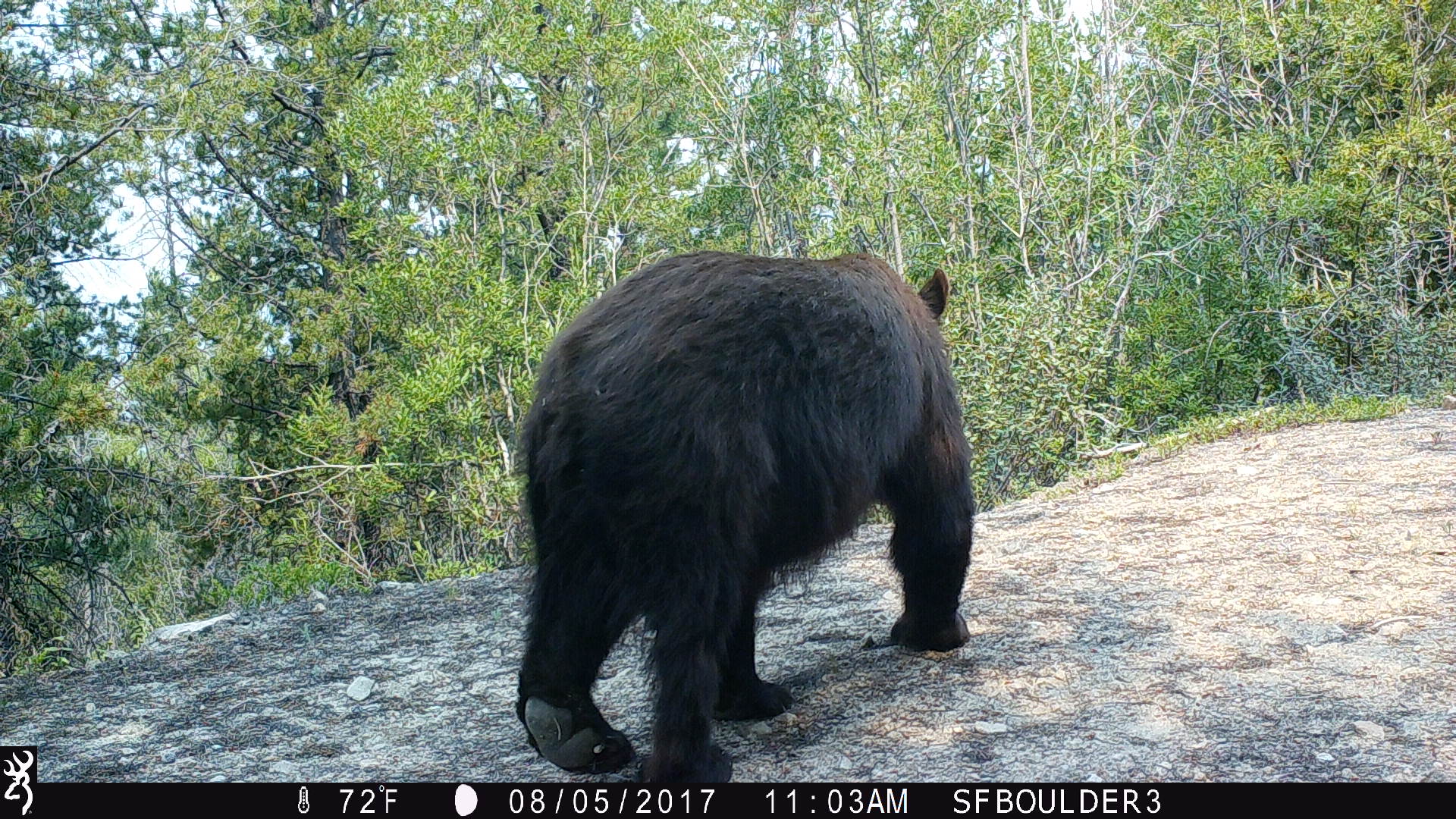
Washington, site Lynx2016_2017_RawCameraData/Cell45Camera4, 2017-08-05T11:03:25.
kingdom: Animalia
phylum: Chordata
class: Mammalia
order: Carnivora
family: Ursidae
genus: Ursus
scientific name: Ursus americanus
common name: american black bear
Ursus americanus (american black bear). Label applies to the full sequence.